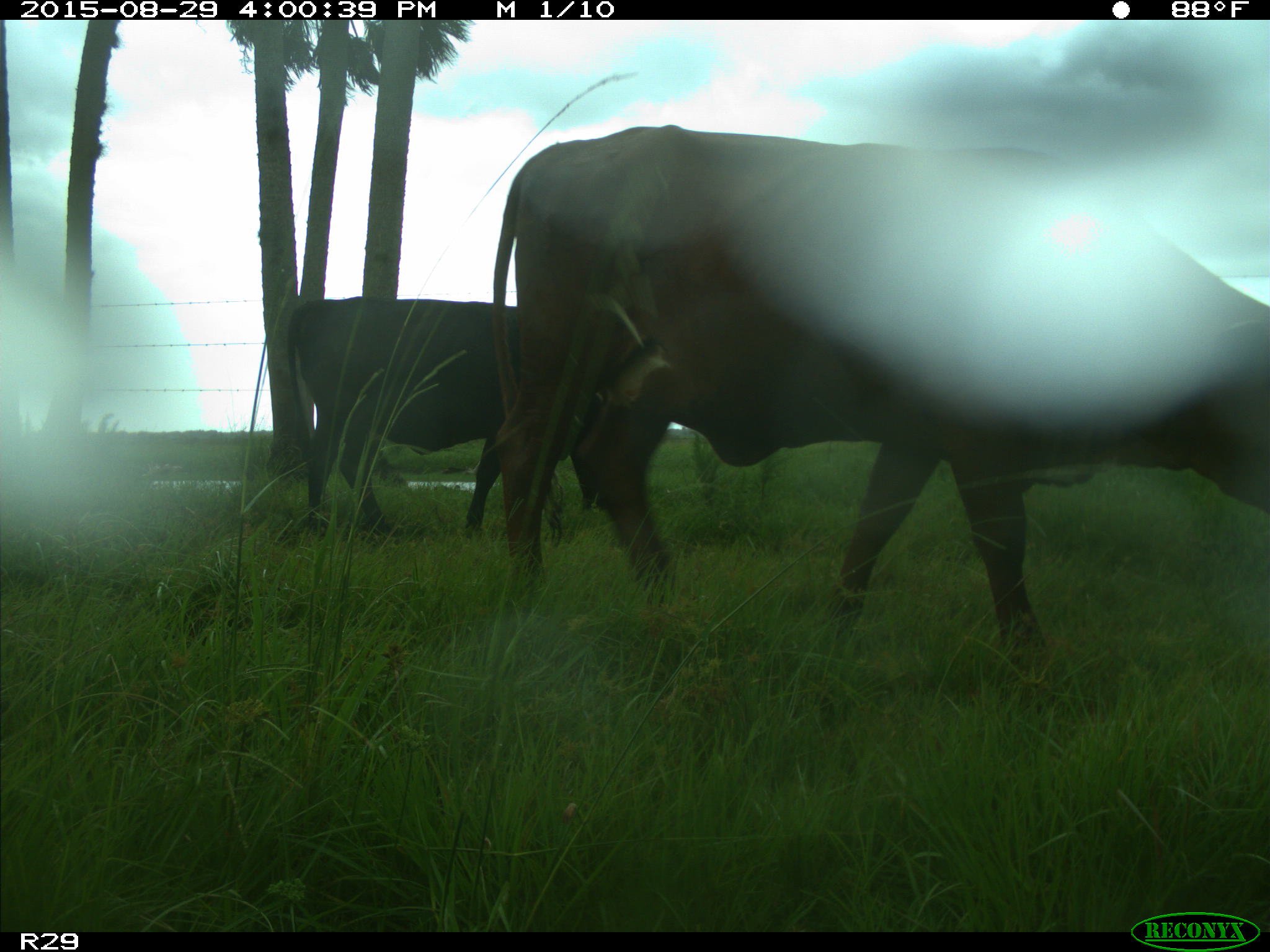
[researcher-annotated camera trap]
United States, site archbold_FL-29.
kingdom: Animalia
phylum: Chordata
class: Mammalia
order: Artiodactyla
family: Bovidae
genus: Bos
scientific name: Bos taurus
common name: domestic cow